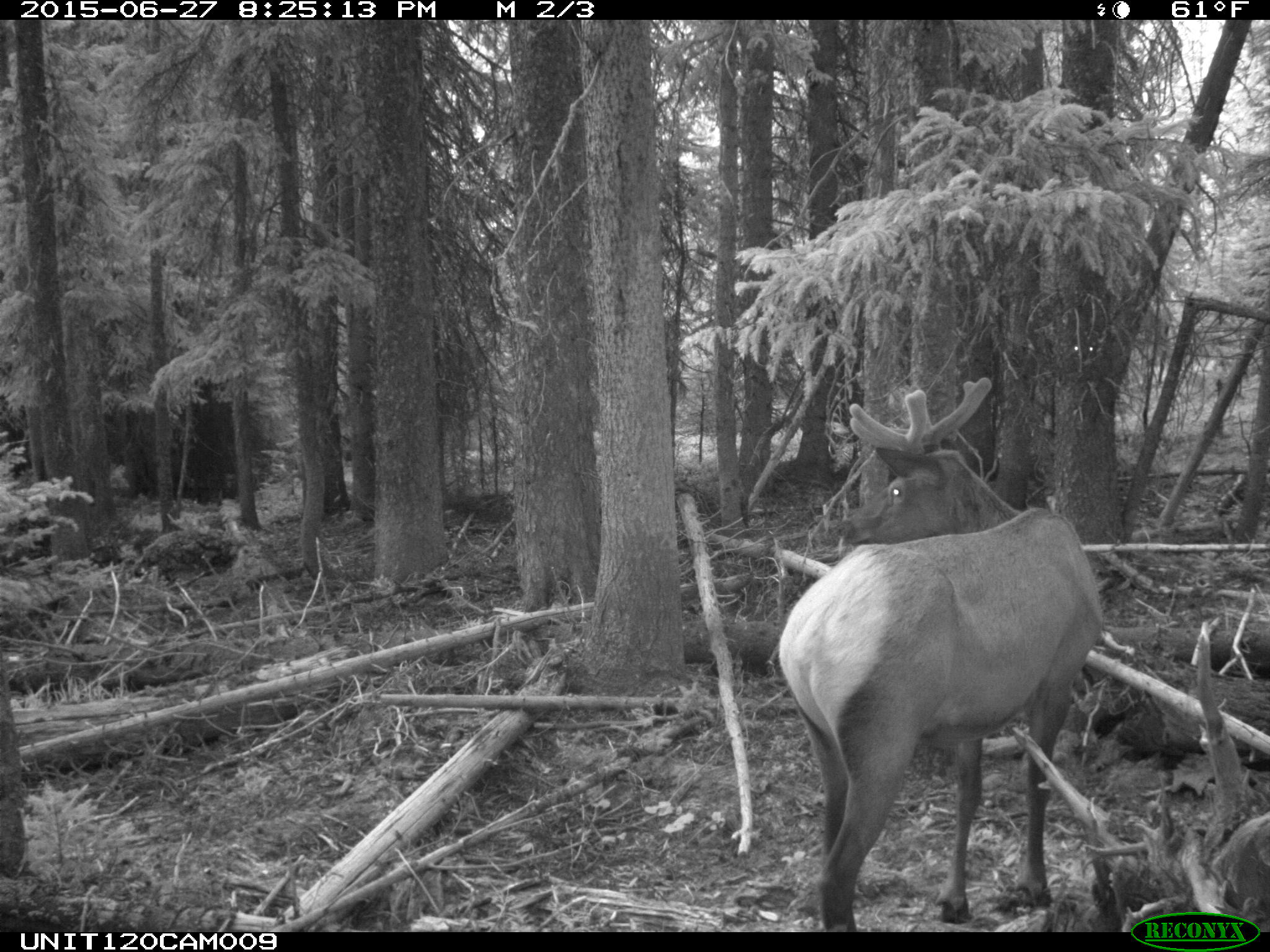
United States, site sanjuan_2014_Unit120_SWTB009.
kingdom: Animalia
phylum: Chordata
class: Mammalia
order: Artiodactyla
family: Cervidae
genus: Cervus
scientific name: Cervus elaphus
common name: red deer